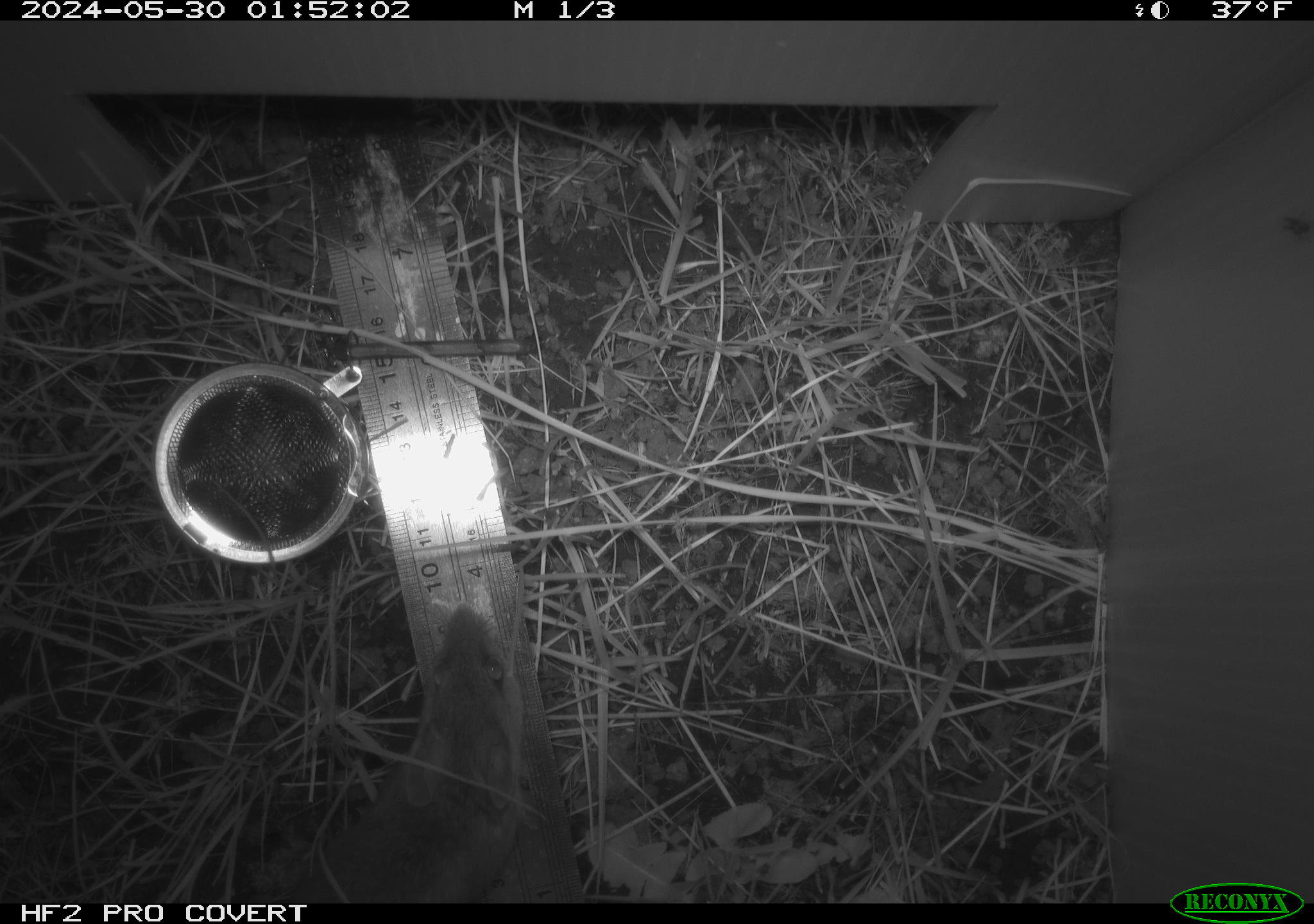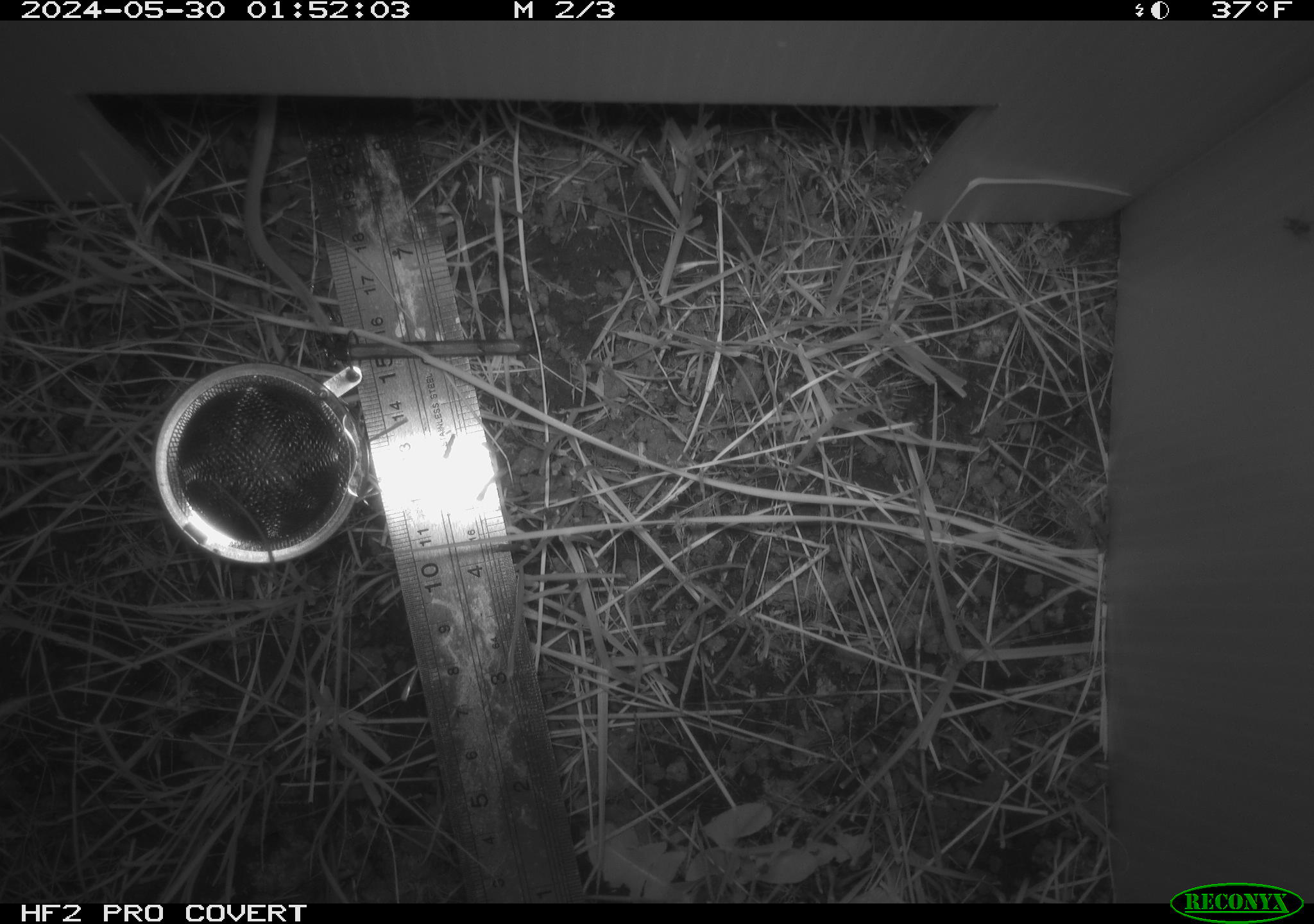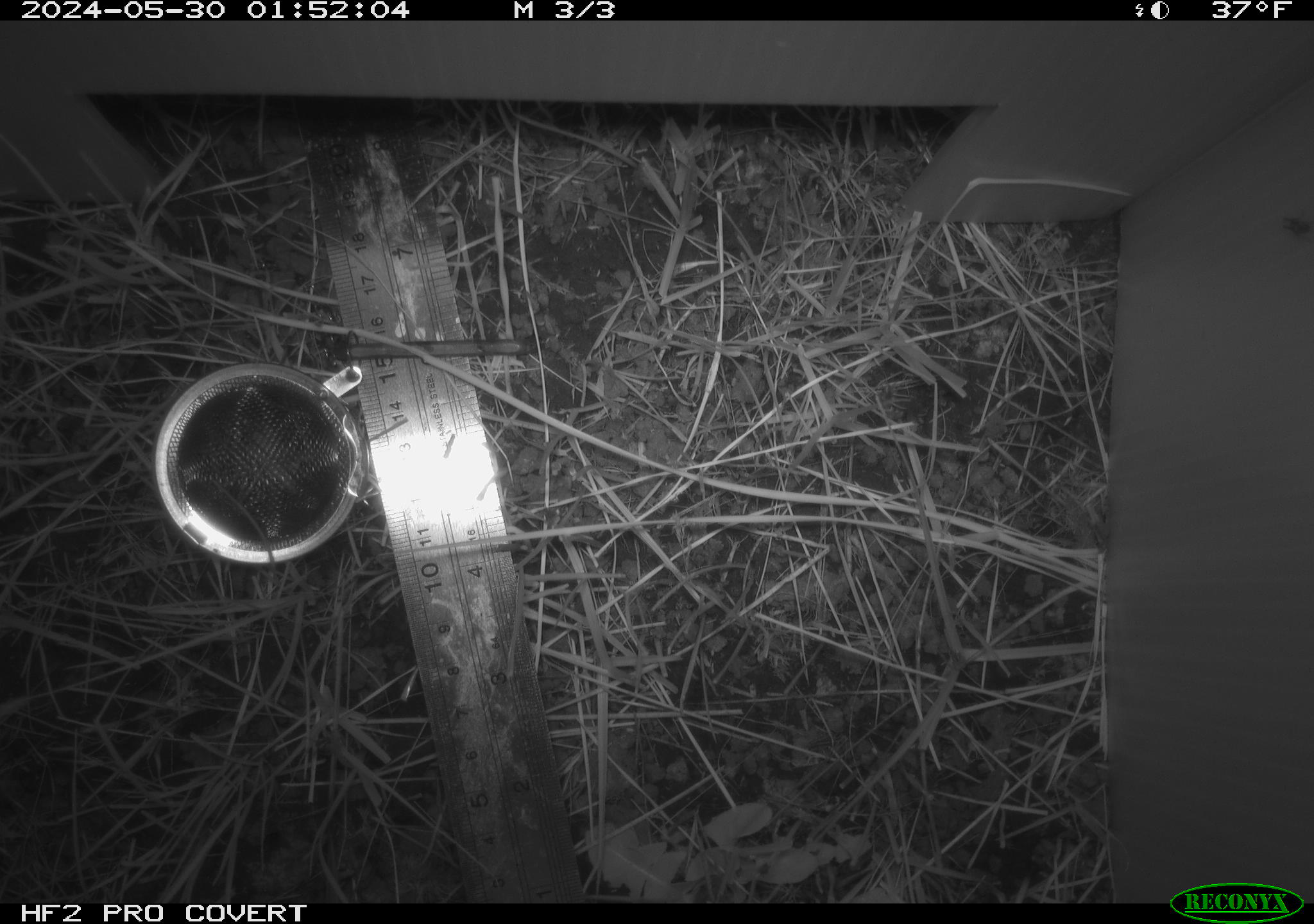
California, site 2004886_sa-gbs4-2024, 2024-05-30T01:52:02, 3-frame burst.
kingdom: Animalia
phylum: Chordata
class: Mammalia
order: Rodentia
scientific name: Rodentia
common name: mouse species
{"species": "mouse species (Rodentia)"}